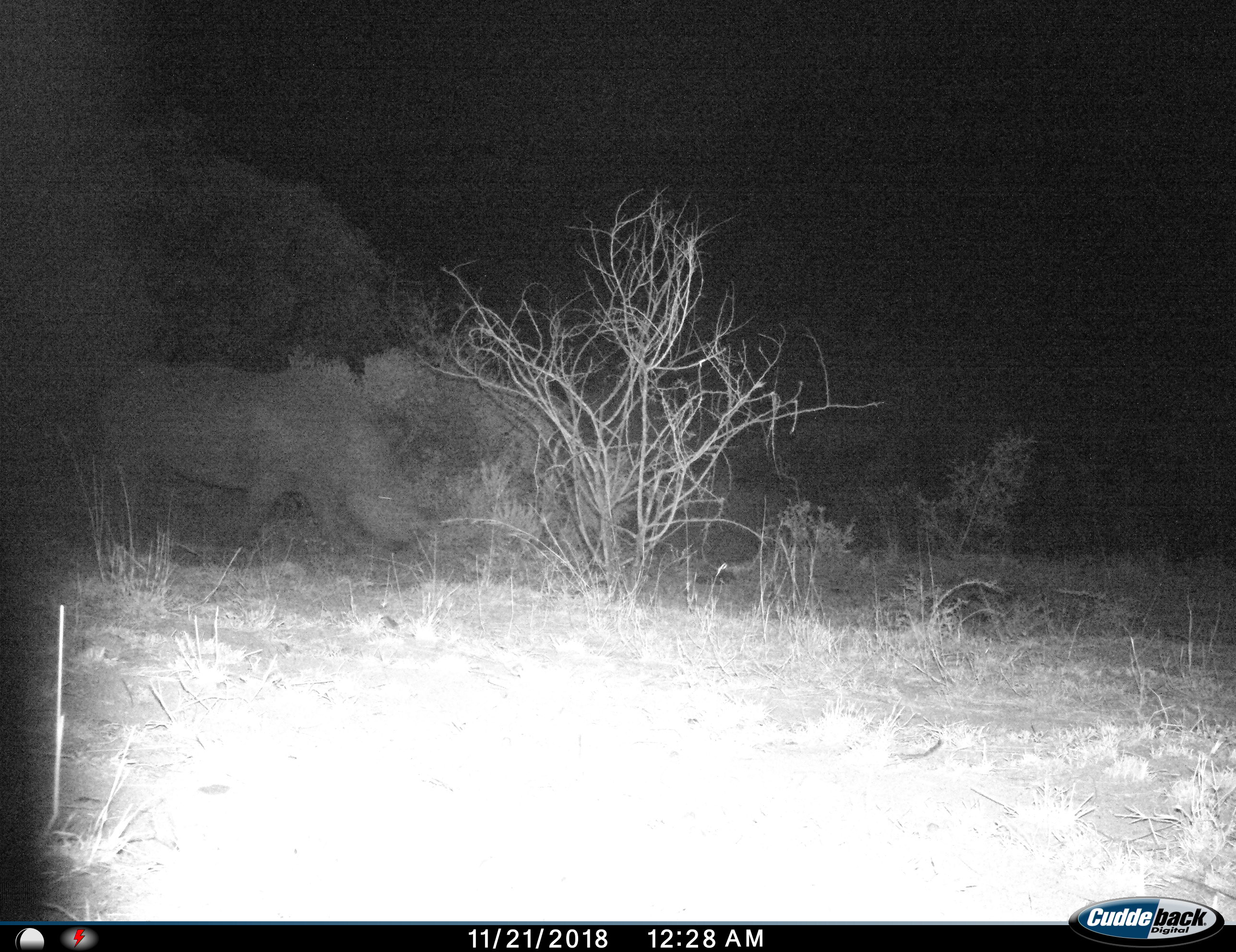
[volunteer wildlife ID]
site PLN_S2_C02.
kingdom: Animalia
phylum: Chordata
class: Mammalia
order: Perissodactyla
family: Rhinocerotidae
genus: Diceros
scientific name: Diceros bicornis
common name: black rhinoceros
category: rhinocerosblack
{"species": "rhinocerosblack (black rhinoceros) (Diceros bicornis)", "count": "1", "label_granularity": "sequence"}